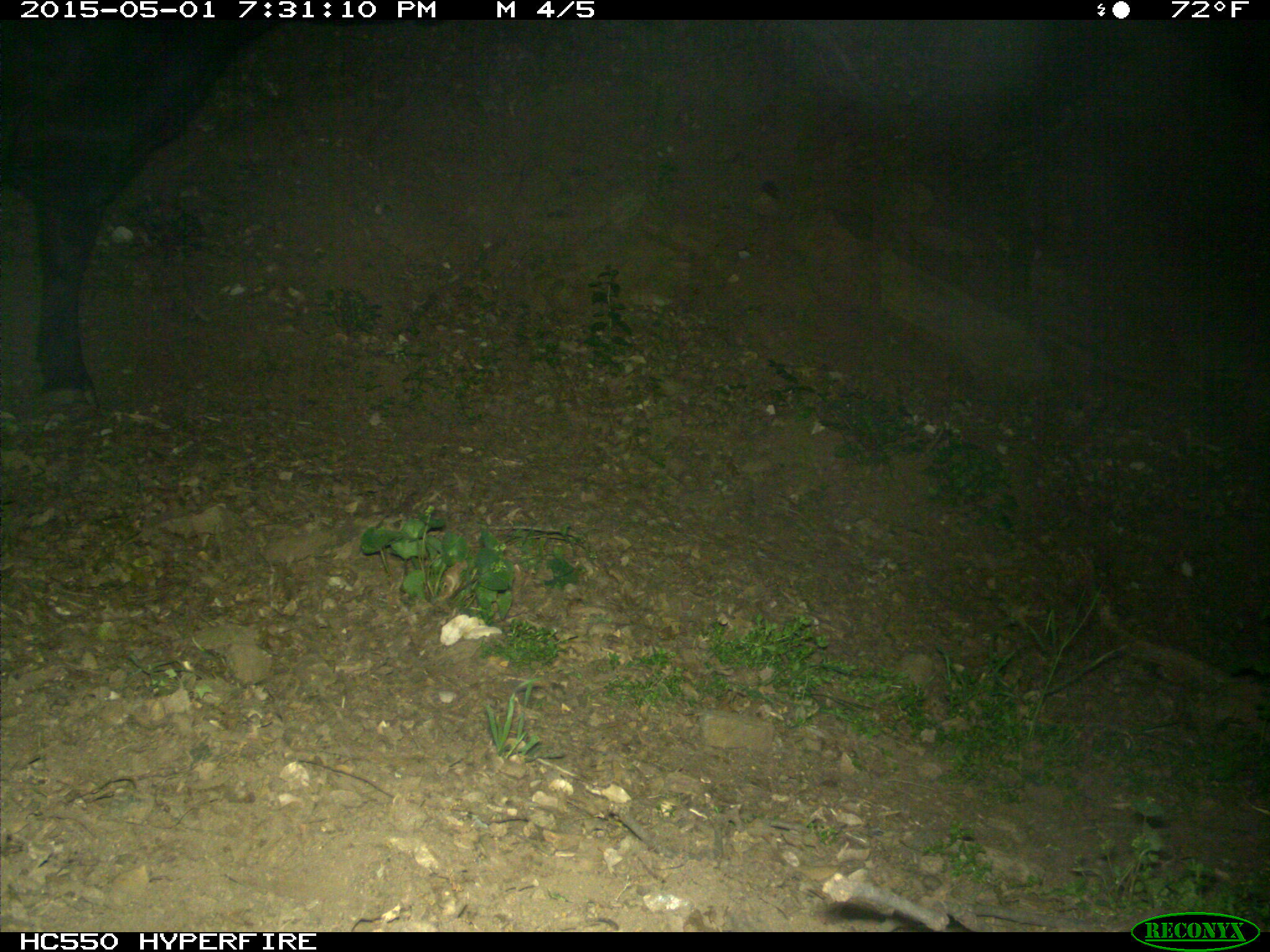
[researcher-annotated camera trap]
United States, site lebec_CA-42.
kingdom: Animalia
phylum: Chordata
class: Mammalia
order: Artiodactyla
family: Bovidae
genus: Bos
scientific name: Bos taurus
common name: domestic cow